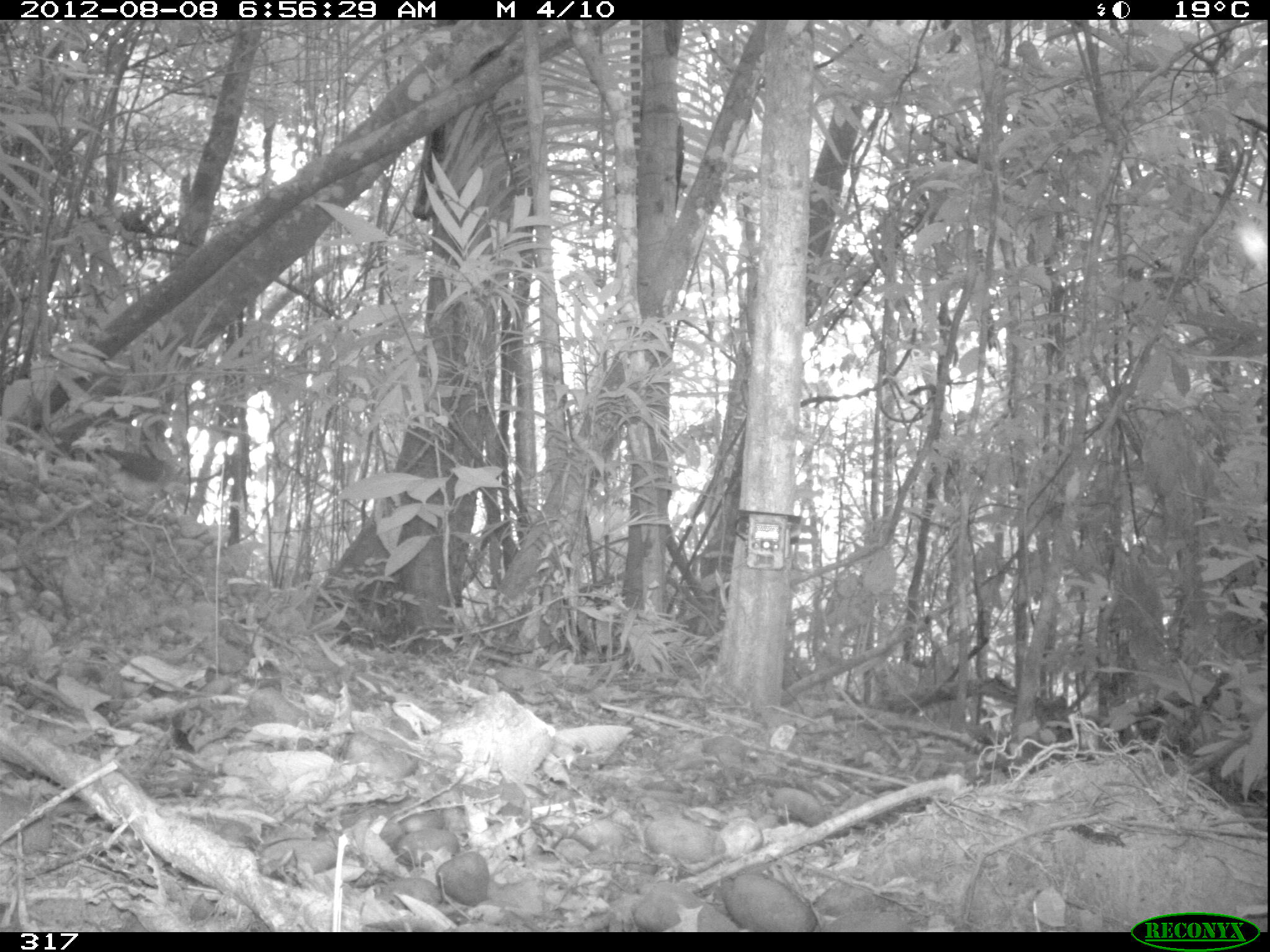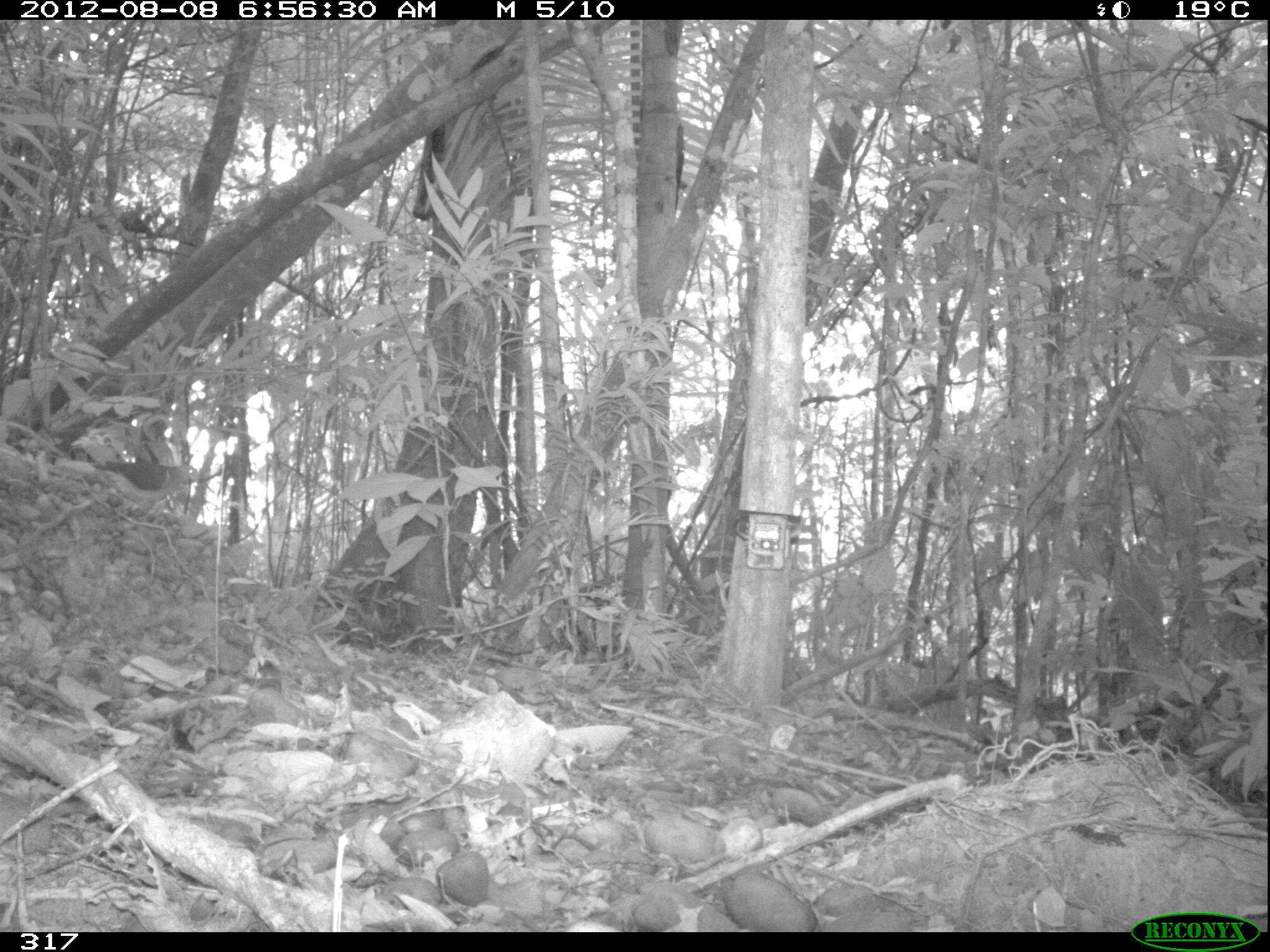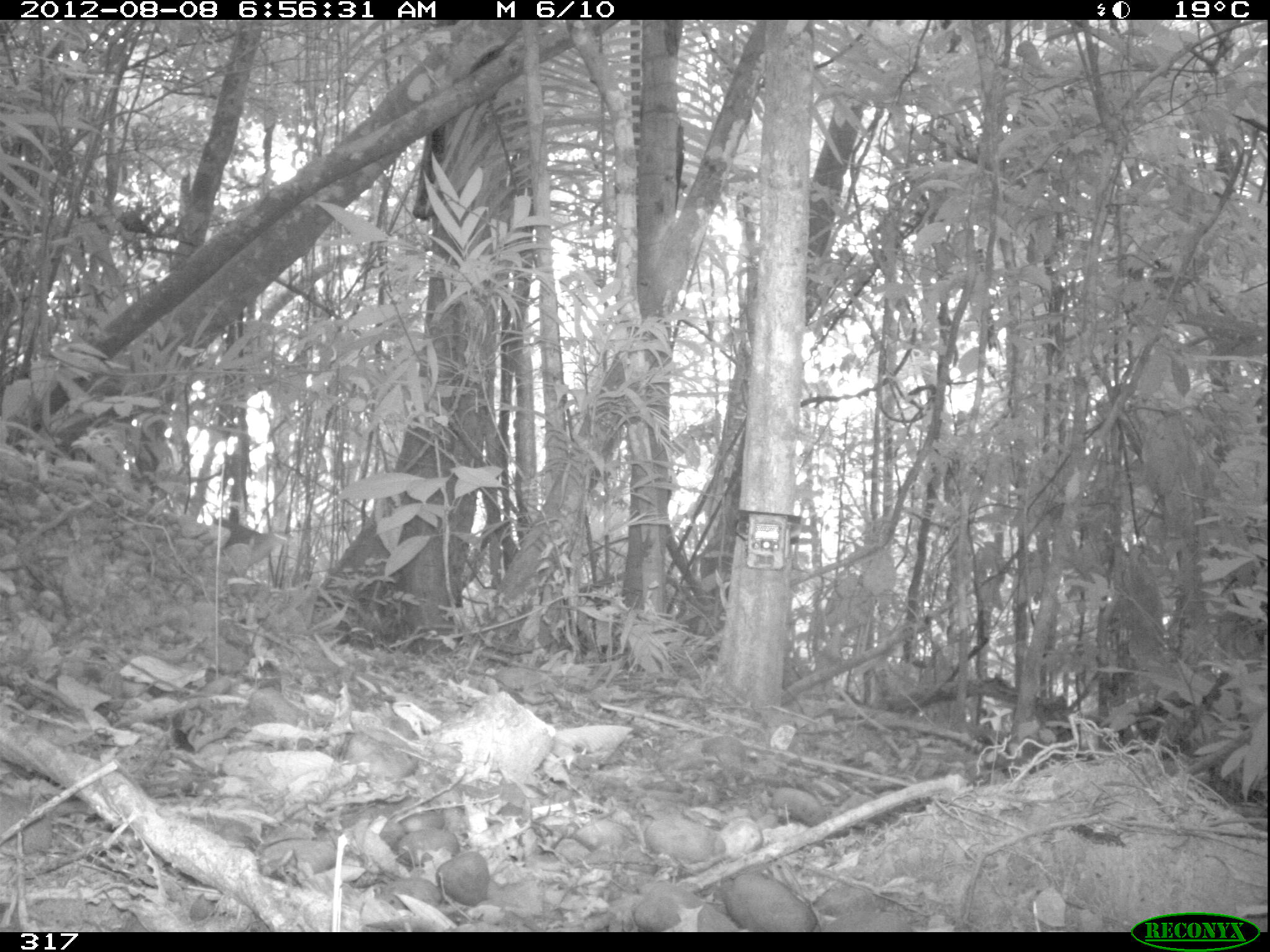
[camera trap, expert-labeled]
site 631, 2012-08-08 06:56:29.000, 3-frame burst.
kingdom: Animalia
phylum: Chordata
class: Aves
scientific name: Aves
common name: bird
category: unknown bird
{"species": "unknown bird (bird) (Aves)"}